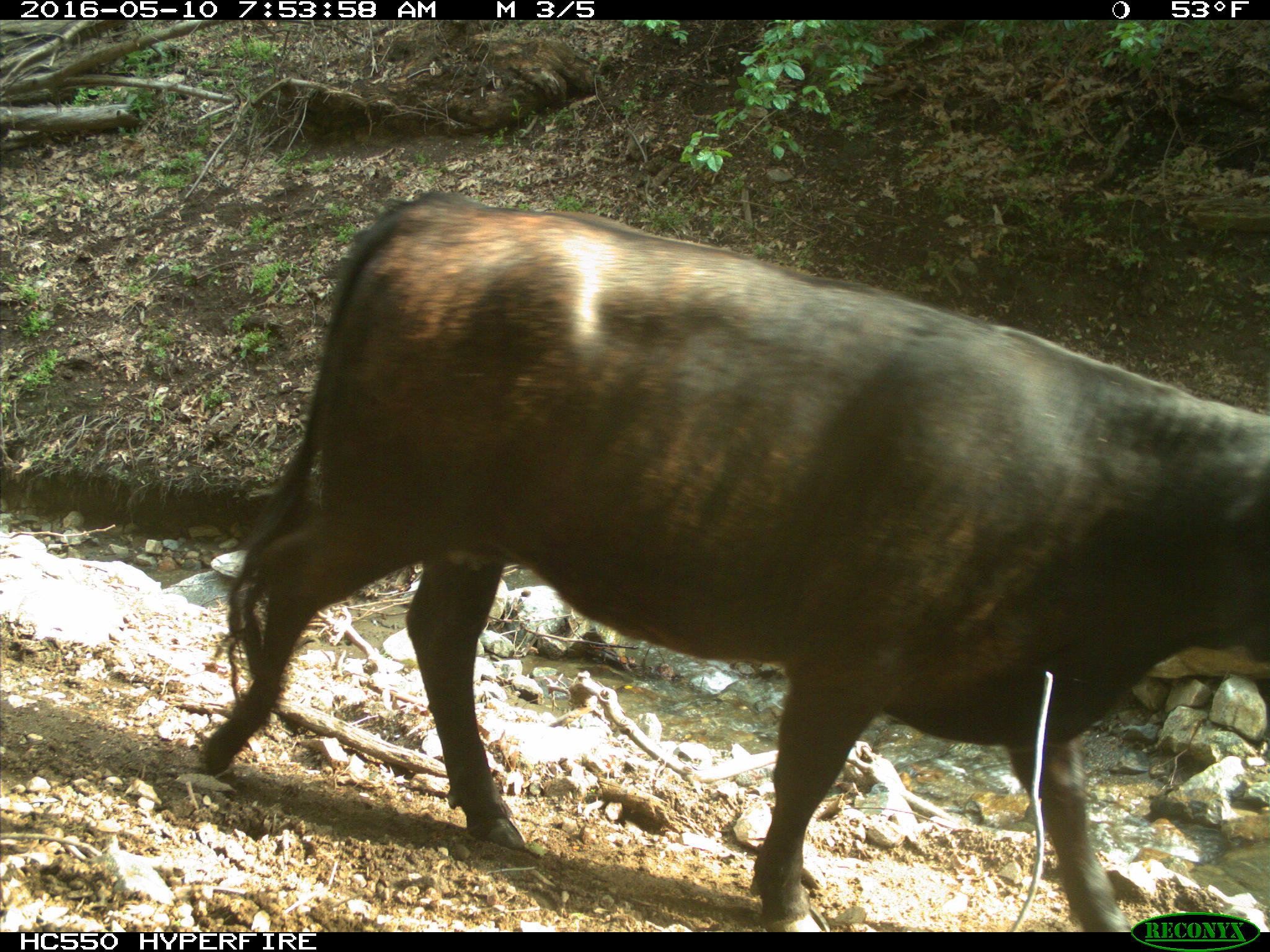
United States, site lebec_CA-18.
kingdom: Animalia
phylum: Chordata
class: Mammalia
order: Artiodactyla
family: Bovidae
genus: Bos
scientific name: Bos taurus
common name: domestic cow